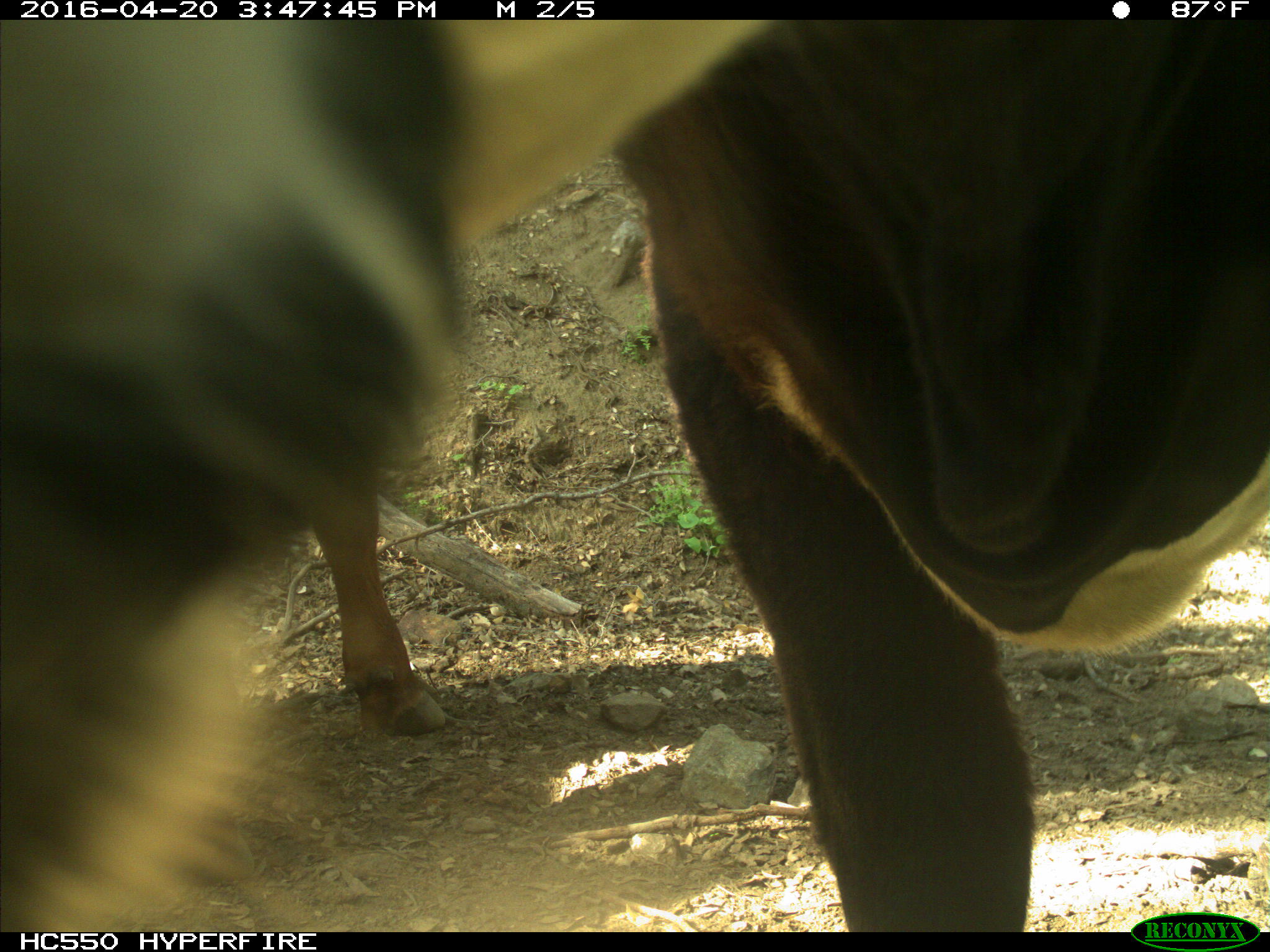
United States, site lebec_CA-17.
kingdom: Animalia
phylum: Chordata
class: Mammalia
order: Artiodactyla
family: Bovidae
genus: Bos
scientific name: Bos taurus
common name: domestic cow